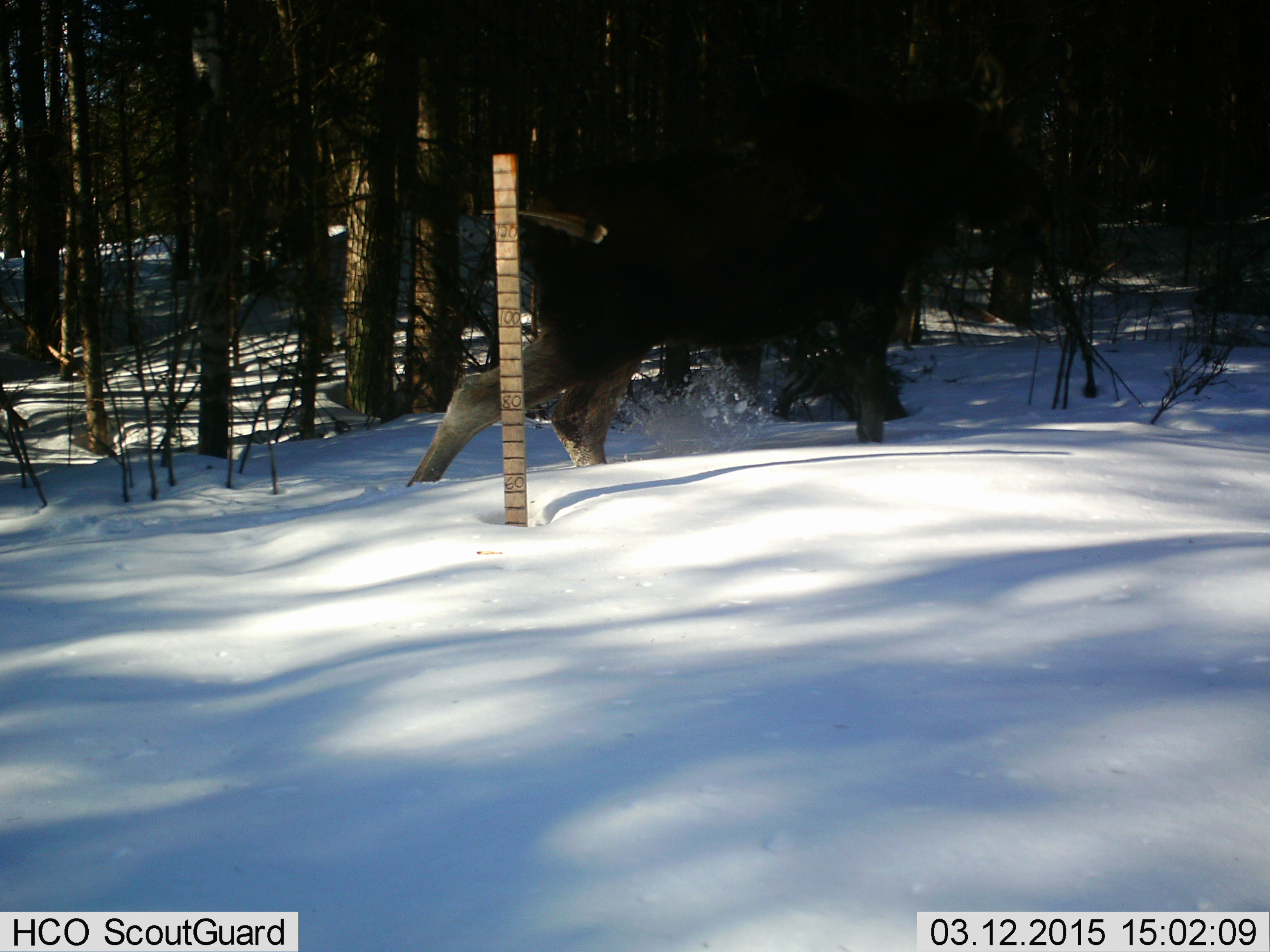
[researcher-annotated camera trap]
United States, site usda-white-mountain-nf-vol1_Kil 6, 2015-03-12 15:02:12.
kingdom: Animalia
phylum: Chordata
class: Mammalia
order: Artiodactyla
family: Cervidae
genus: Alces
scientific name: Alces alces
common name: moose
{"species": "moose (Alces alces)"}